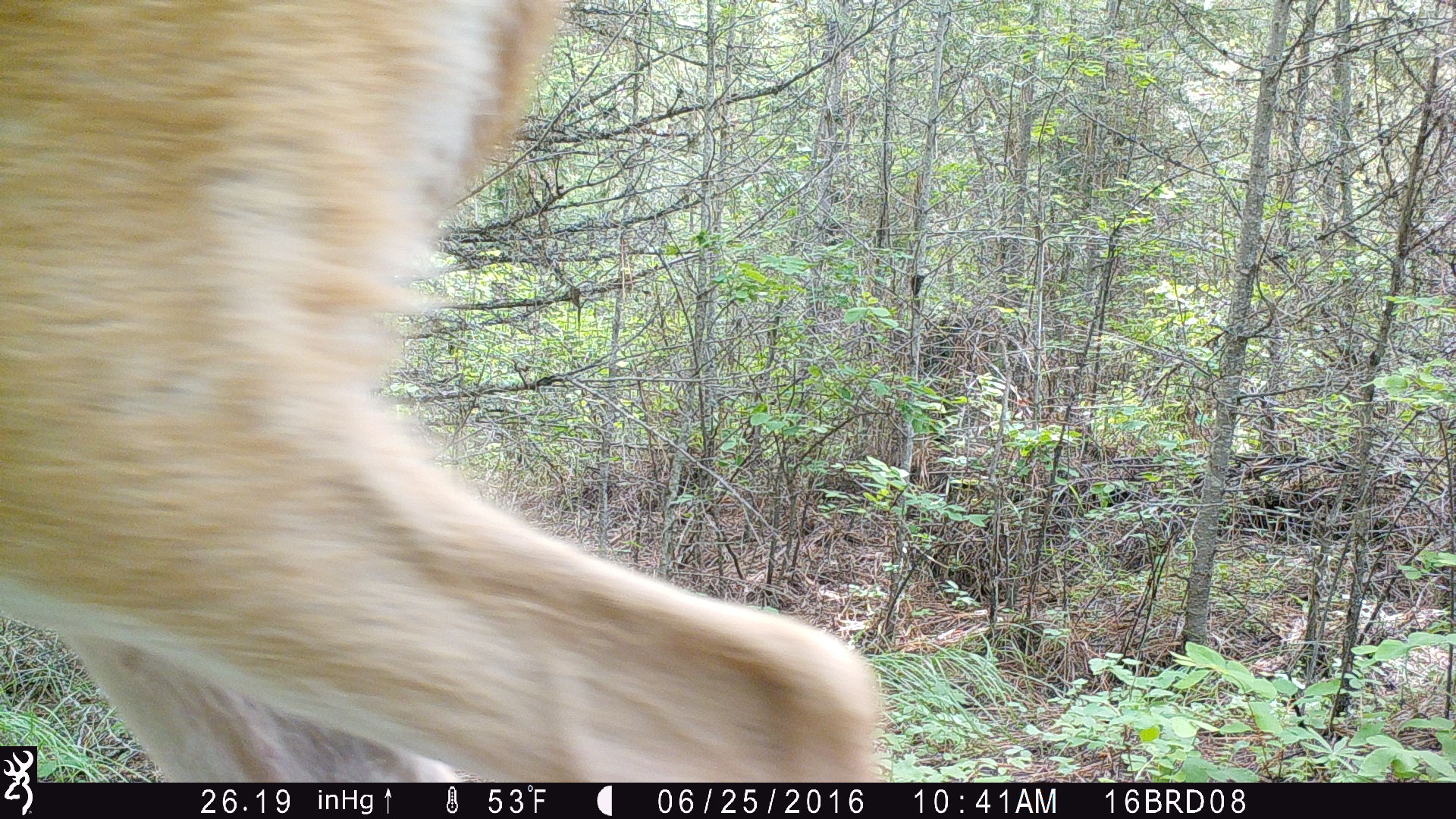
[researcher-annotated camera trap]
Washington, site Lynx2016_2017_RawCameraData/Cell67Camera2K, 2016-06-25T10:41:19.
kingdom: Animalia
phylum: Chordata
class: Mammalia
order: Artiodactyla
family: Cervidae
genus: Odocoileus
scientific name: Odocoileus virginianus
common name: white-tailed deer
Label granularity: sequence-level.